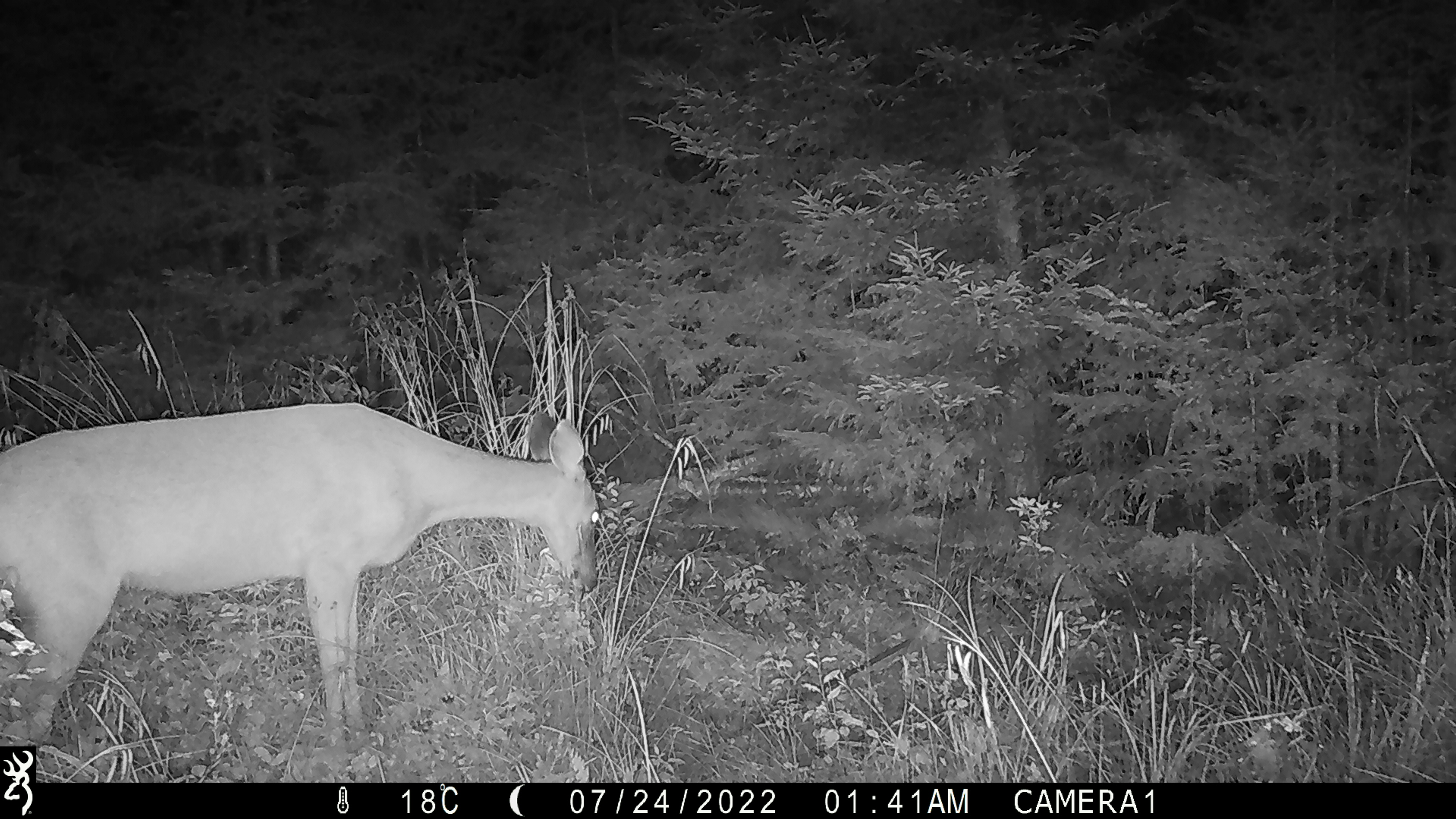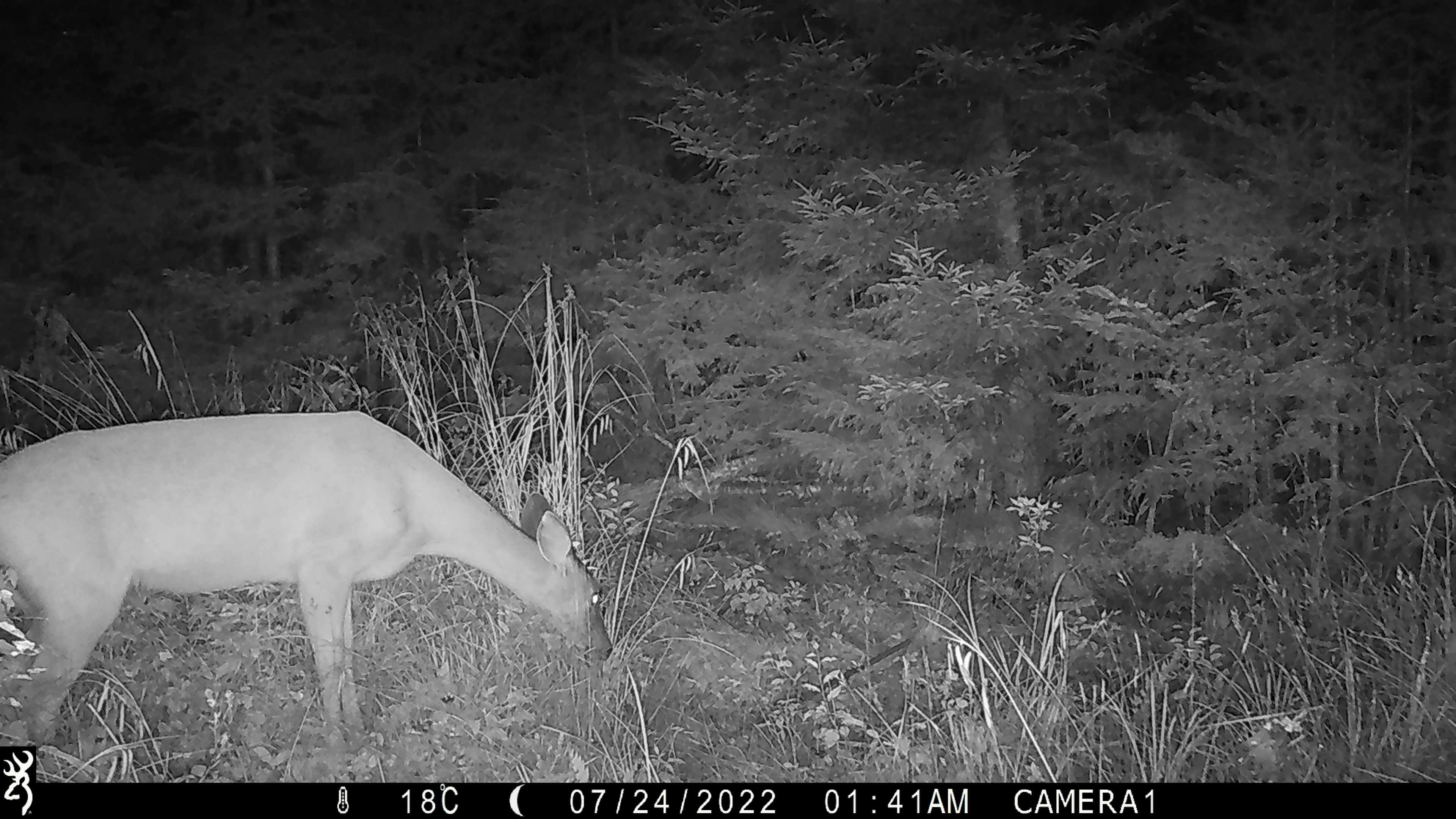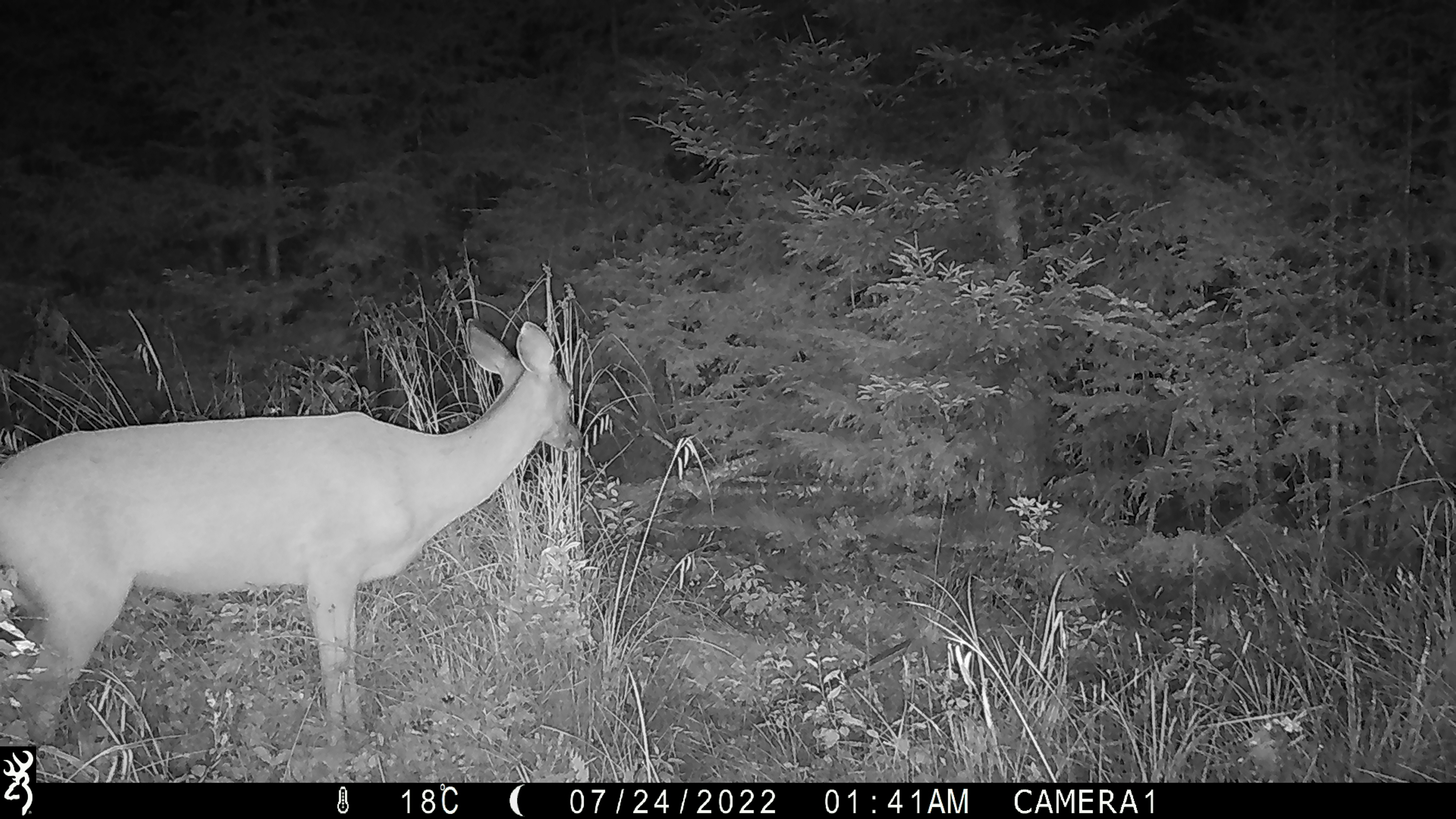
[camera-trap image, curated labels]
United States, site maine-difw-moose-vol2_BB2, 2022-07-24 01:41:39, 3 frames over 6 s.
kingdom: Animalia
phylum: Chordata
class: Mammalia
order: Artiodactyla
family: Cervidae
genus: Odocoileus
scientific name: Odocoileus virginianus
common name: white-tailed deer